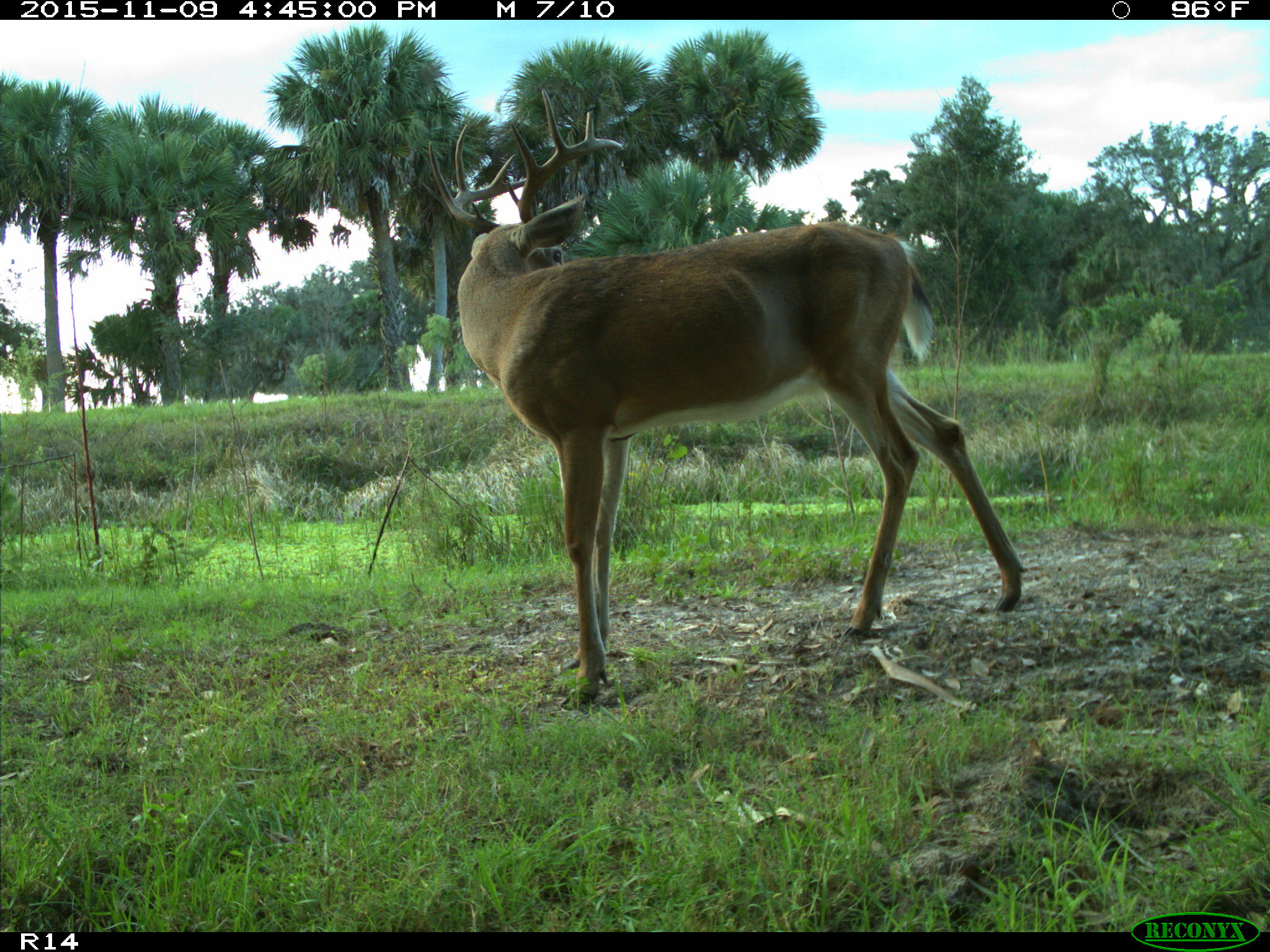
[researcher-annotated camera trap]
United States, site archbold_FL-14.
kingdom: Animalia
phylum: Chordata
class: Mammalia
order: Artiodactyla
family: Cervidae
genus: Odocoileus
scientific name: Odocoileus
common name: deer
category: unidentified deer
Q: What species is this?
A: Unidentified deer (deer) (Odocoileus).